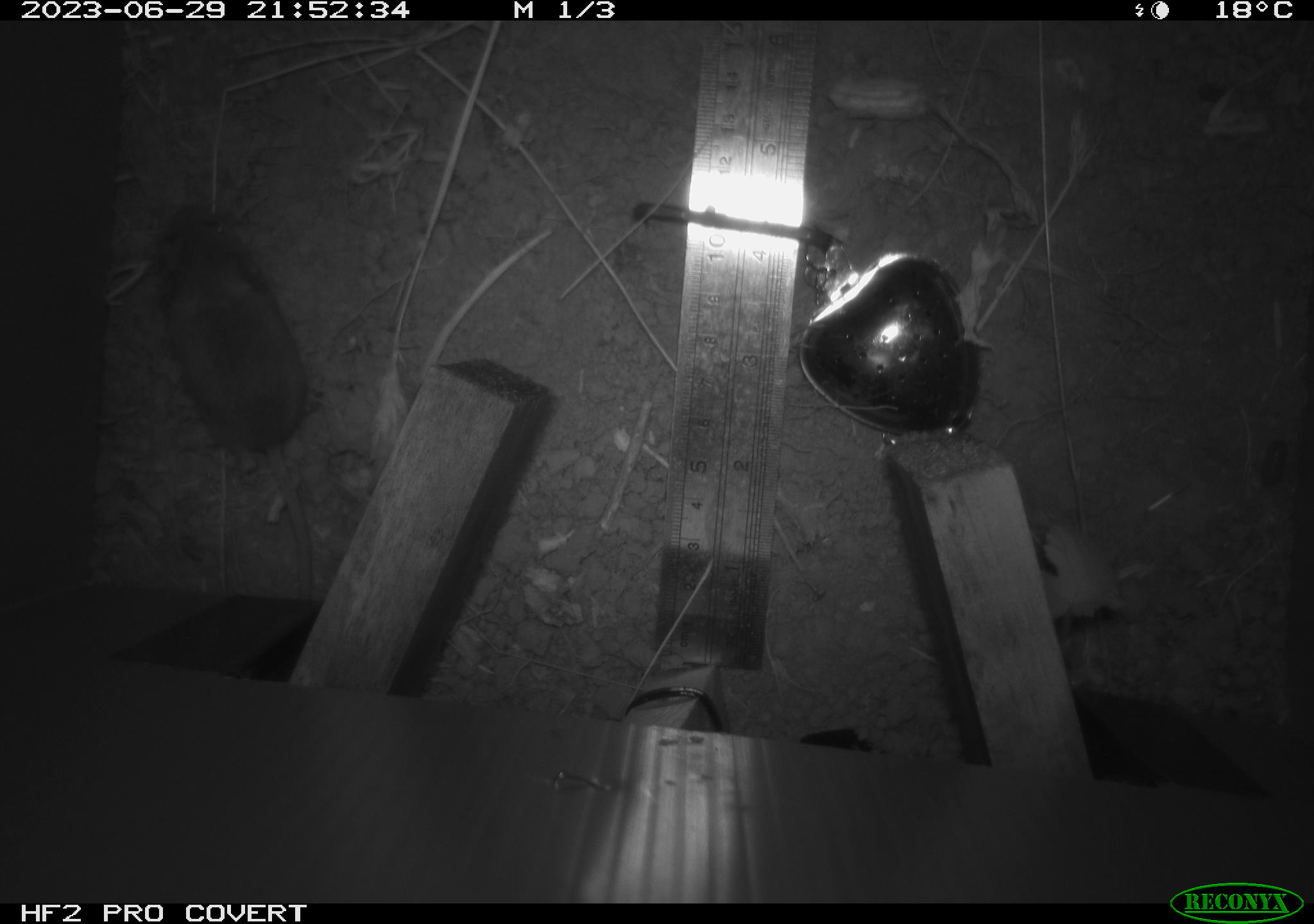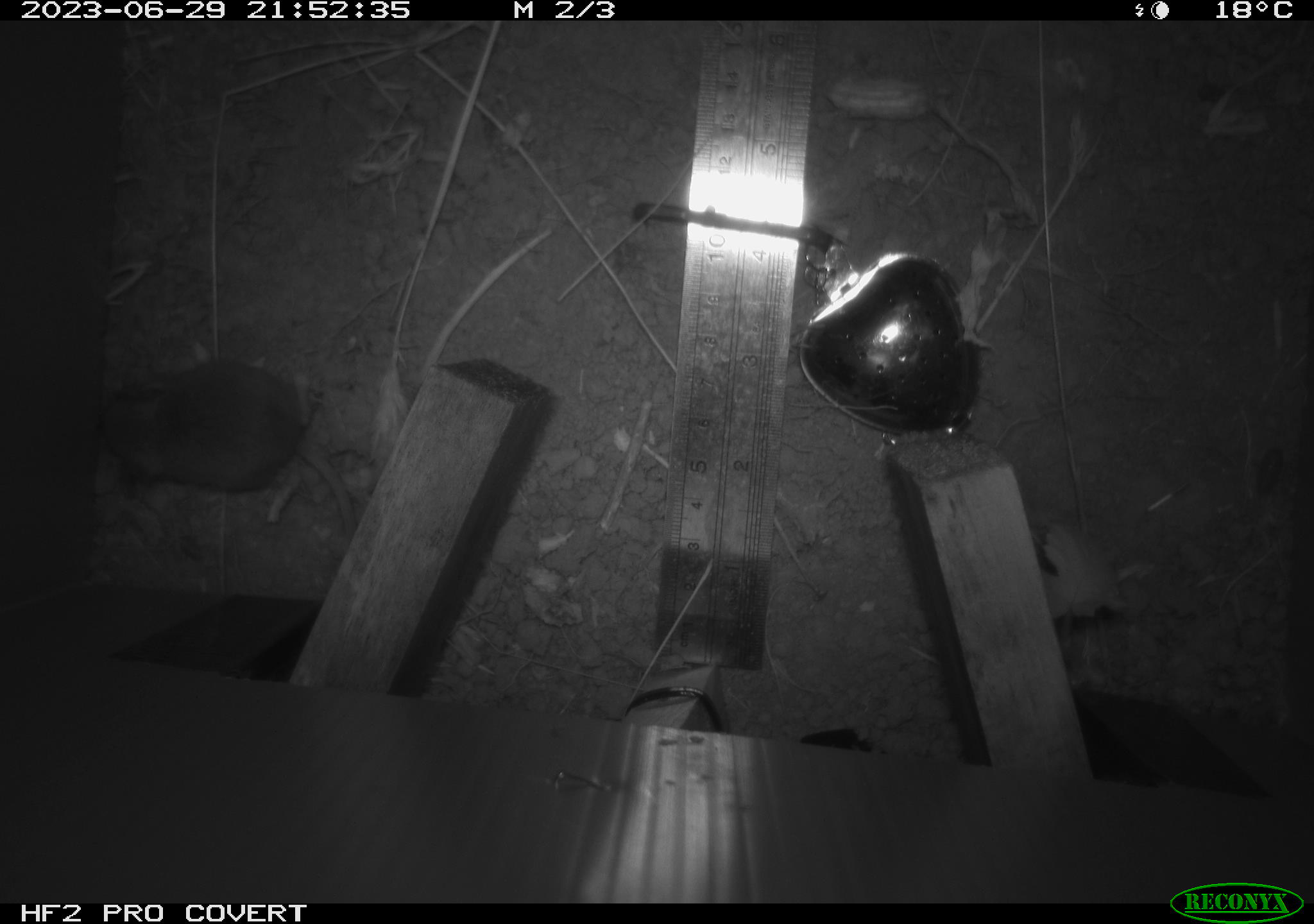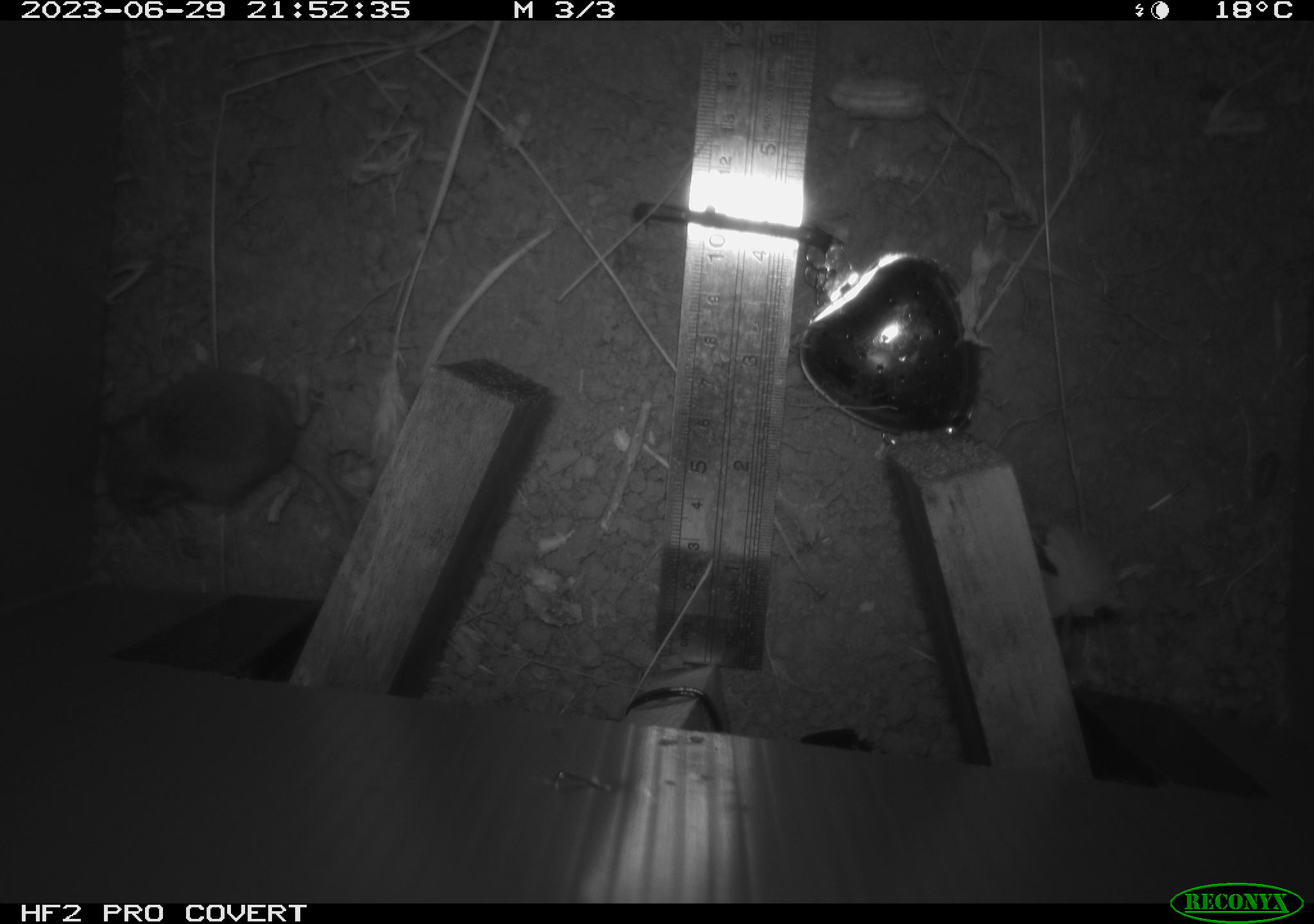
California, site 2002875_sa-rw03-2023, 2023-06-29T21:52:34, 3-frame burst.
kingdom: Animalia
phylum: Chordata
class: Mammalia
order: Rodentia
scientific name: Rodentia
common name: mouse species